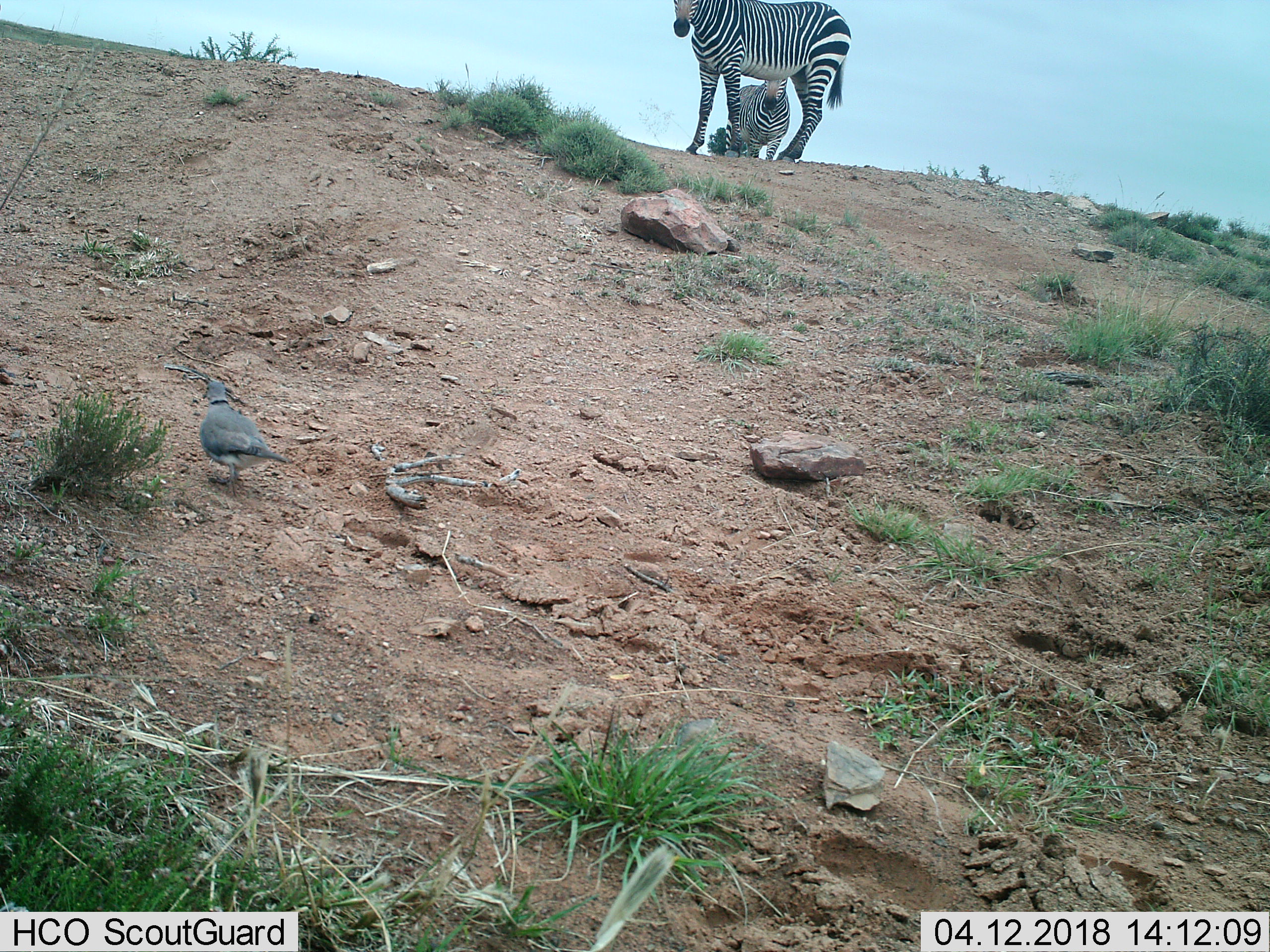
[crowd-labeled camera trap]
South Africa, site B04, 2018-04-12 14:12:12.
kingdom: Animalia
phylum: Chordata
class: Aves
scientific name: Aves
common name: bird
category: birdother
Birdother (bird) (Aves), count 1. Behavior (volunteer vote fractions): standing 33%, resting 0%, moving 67%, interacting 0%. Young present (vote fraction): 0%. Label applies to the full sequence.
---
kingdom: Animalia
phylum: Chordata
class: Mammalia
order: Perissodactyla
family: Equidae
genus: Equus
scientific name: Equus zebra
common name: mountain zebra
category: zebramountain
Zebramountain (mountain zebra) (Equus zebra), count 2. Behavior (volunteer vote fractions): standing 71%, resting 0%, moving 43%, interacting 0%. Young present (vote fraction): 0%. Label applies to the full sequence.